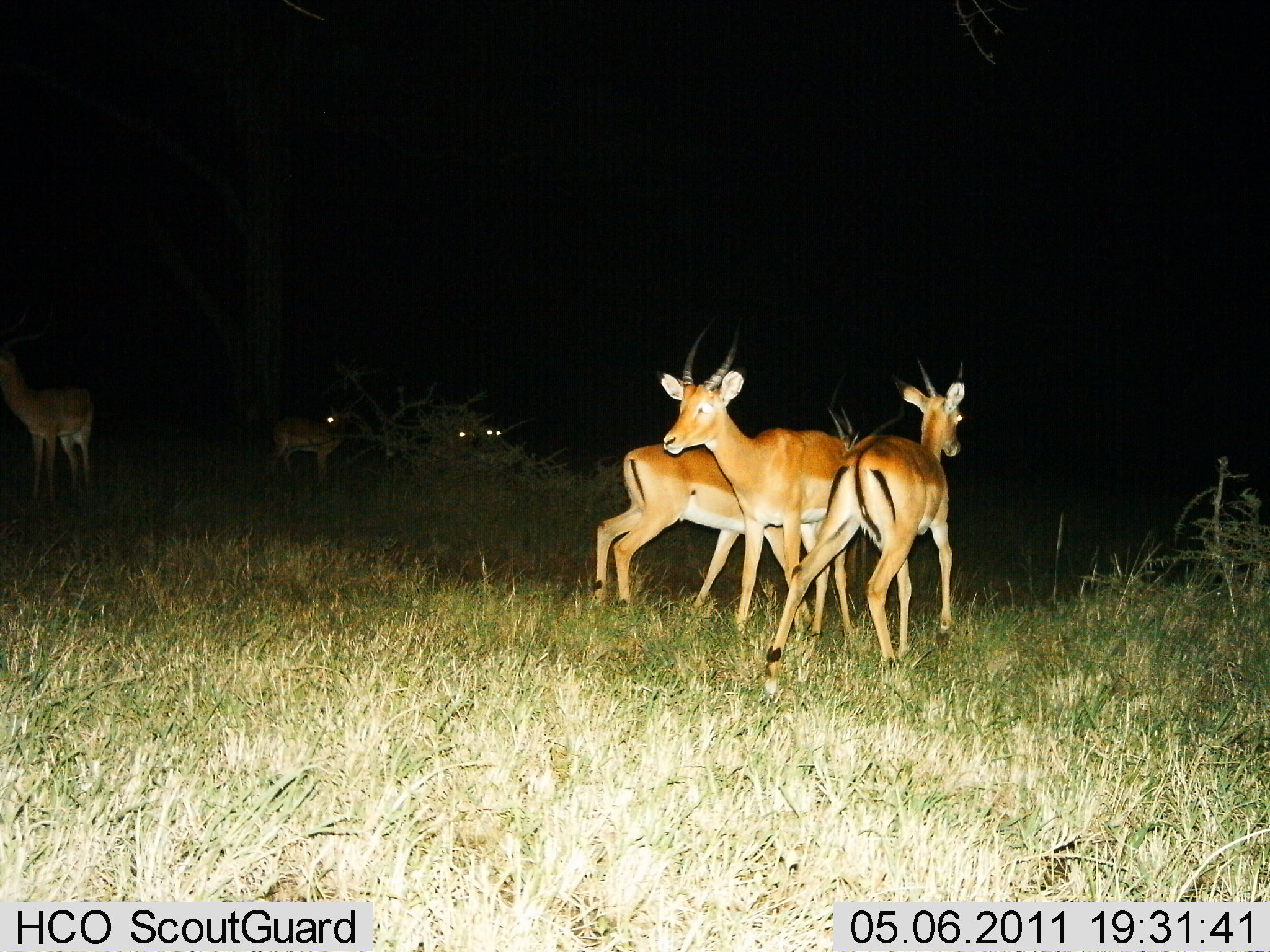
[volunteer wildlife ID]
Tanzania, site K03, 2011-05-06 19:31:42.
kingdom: Animalia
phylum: Chordata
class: Mammalia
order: Artiodactyla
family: Bovidae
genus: Nanger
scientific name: Nanger granti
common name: grant's gazelle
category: gazellegrants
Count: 7.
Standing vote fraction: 86%.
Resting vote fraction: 7%.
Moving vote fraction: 14%.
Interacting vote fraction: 7%.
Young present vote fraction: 0%.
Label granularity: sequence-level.